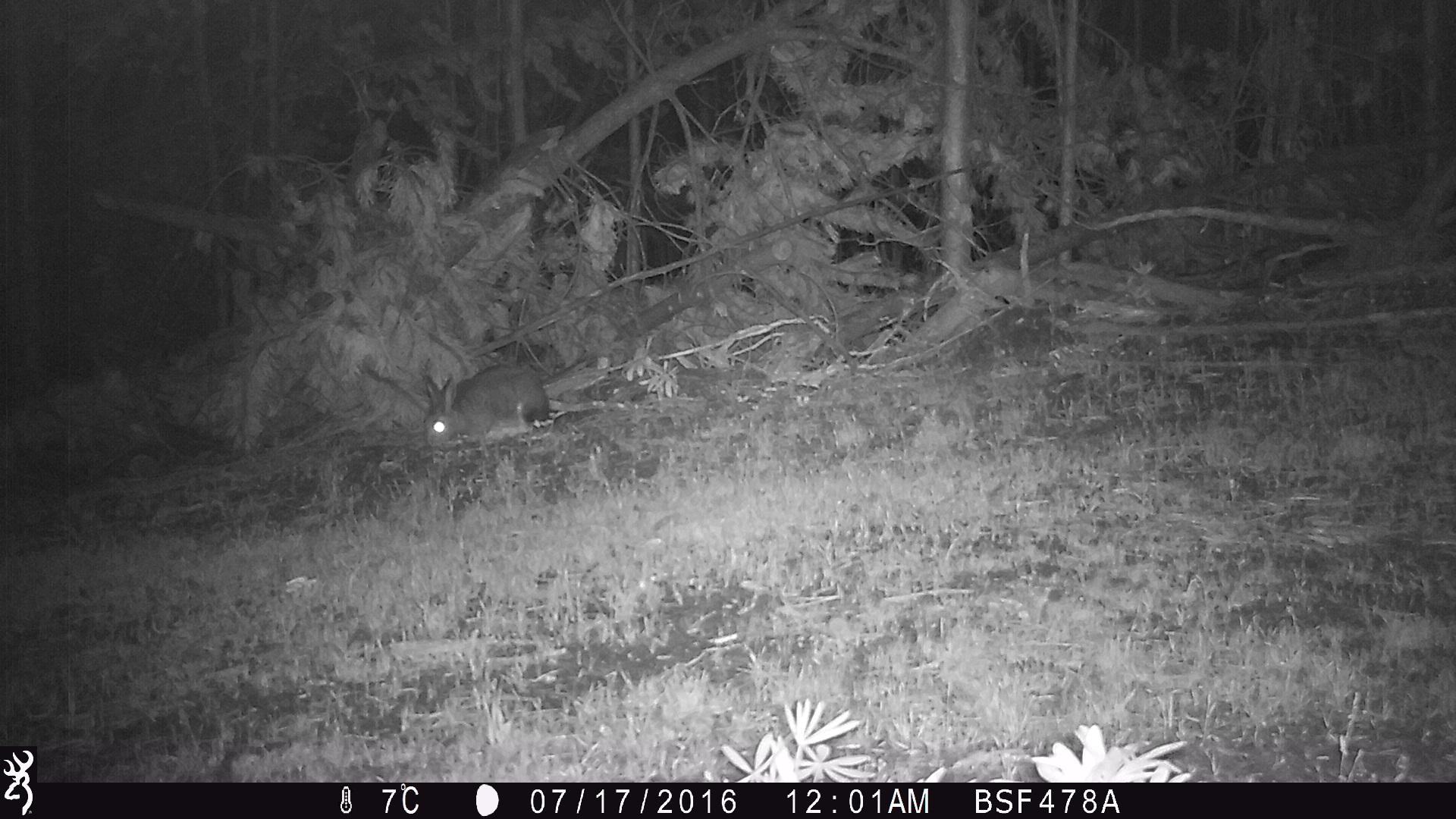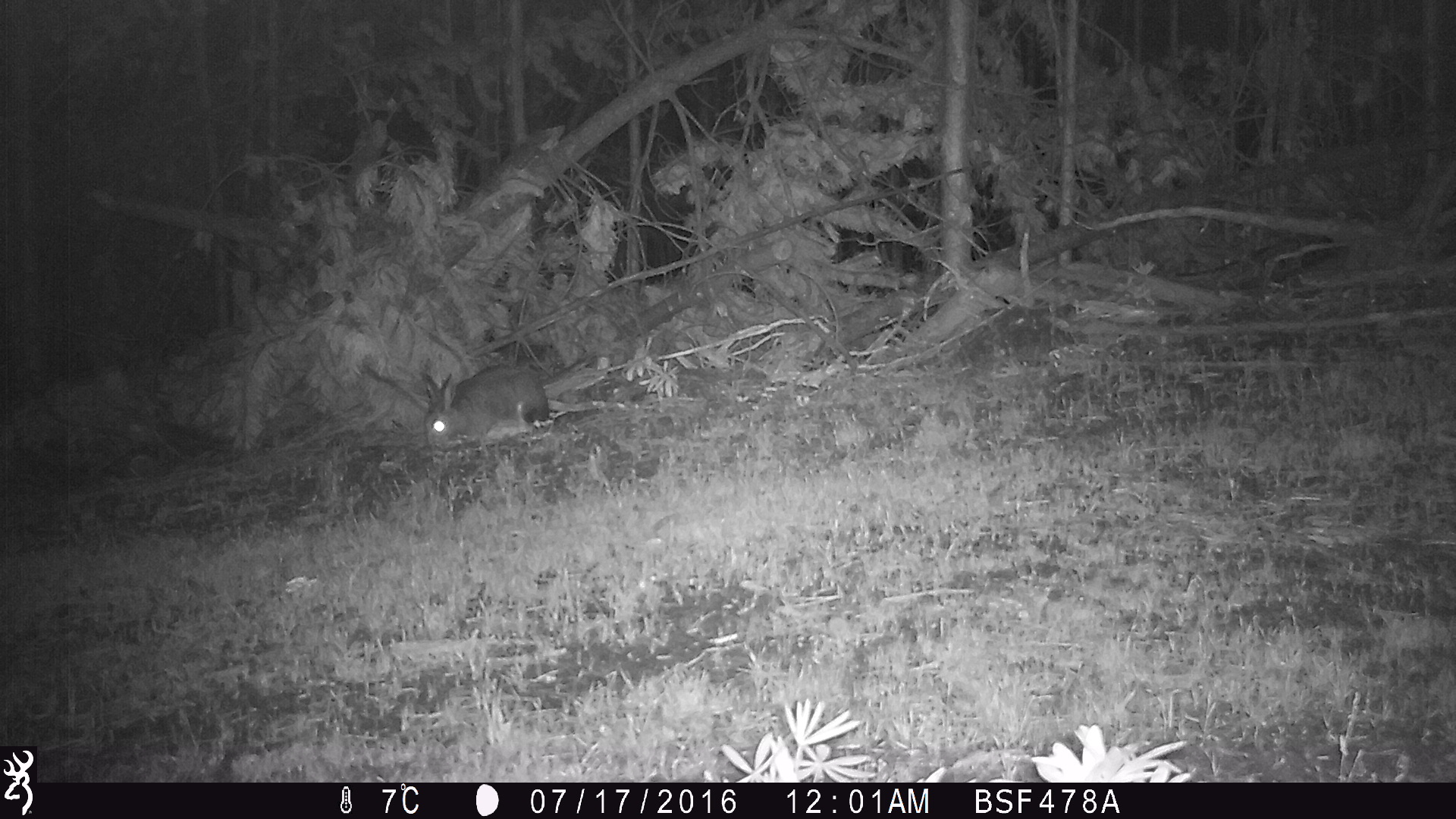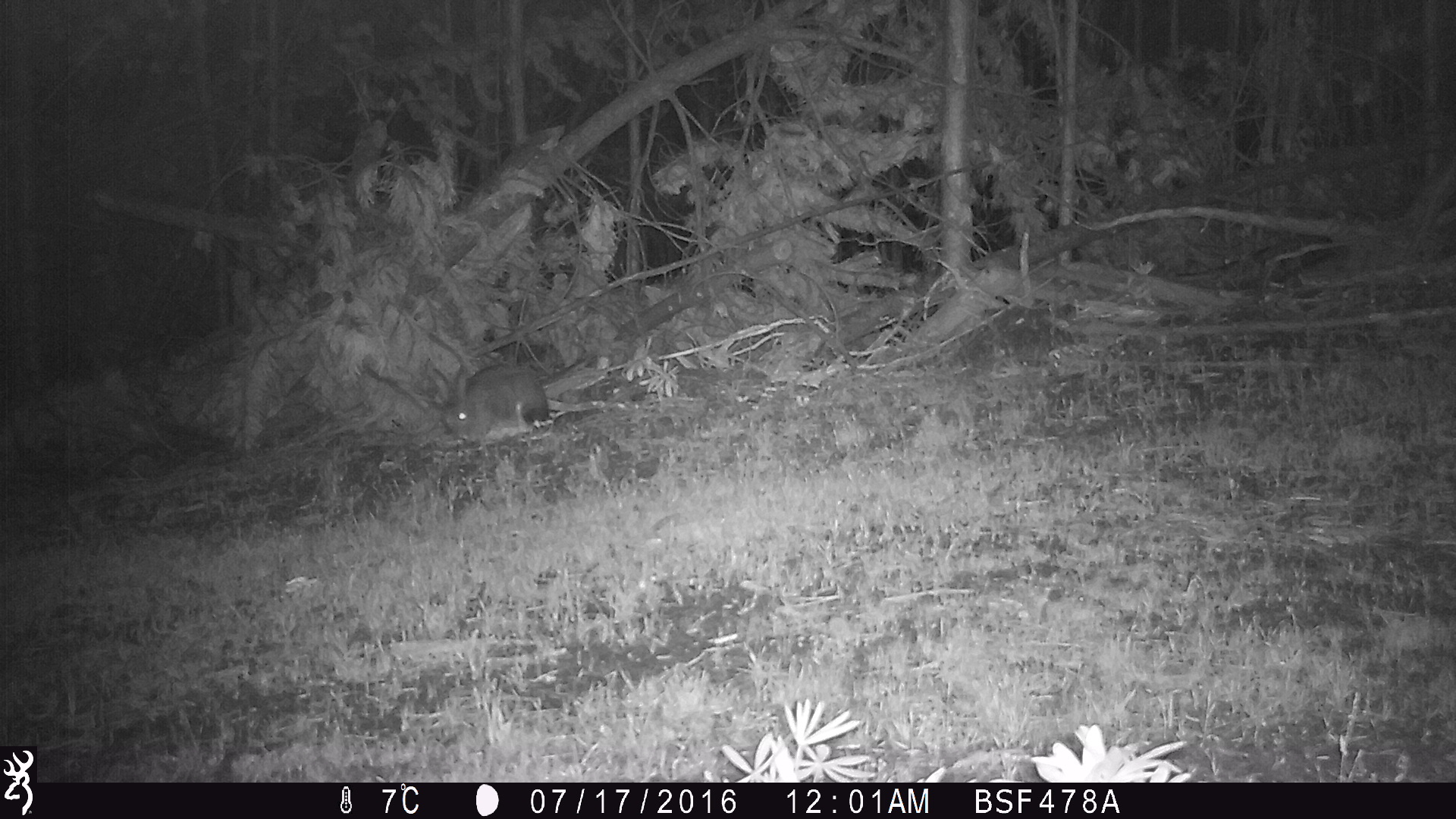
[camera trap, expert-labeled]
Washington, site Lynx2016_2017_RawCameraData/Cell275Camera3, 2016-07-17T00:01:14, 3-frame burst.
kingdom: Animalia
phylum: Chordata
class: Mammalia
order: Lagomorpha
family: Leporidae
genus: Lepus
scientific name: Lepus americanus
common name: snowshoe hare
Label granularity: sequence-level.